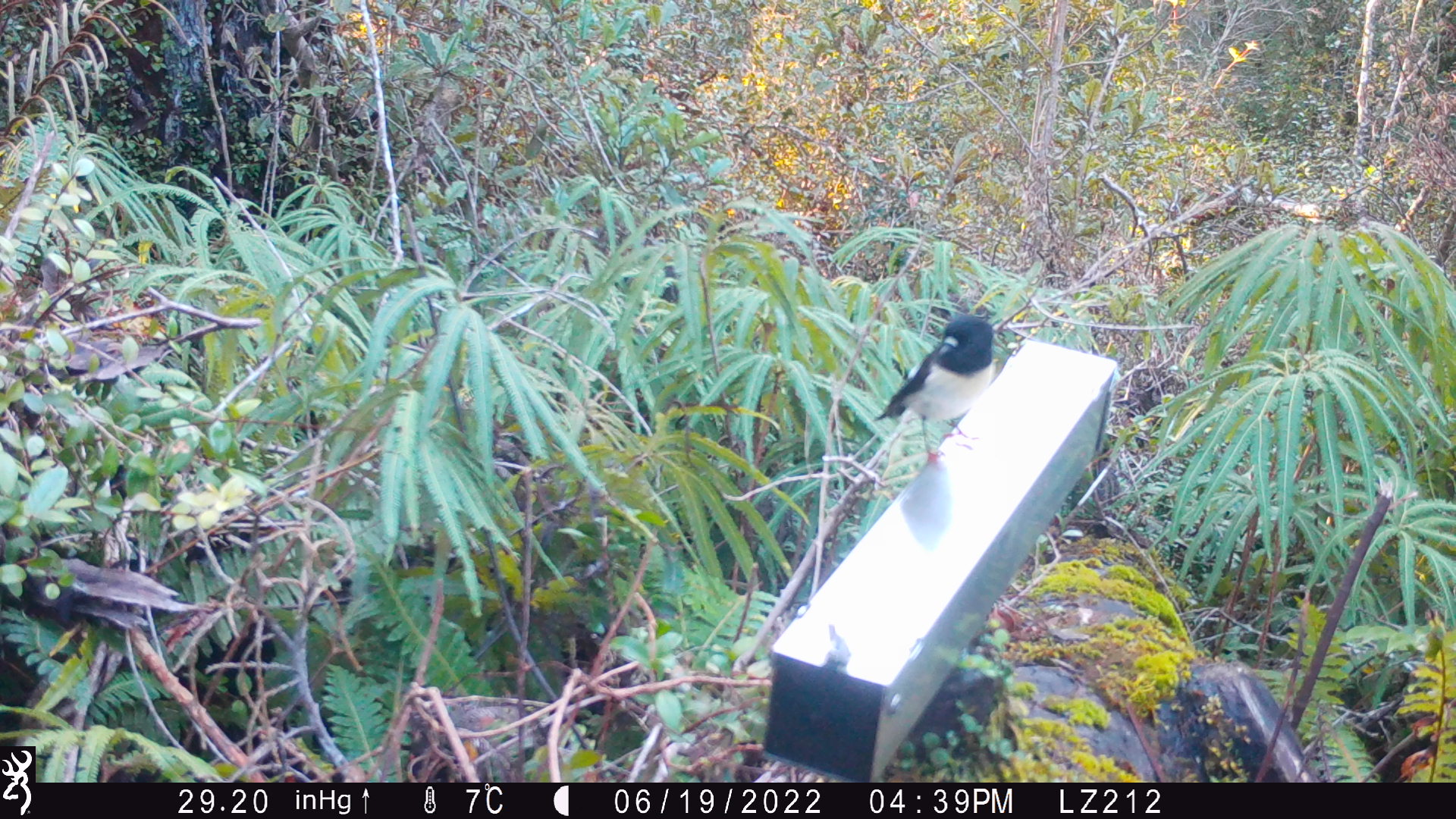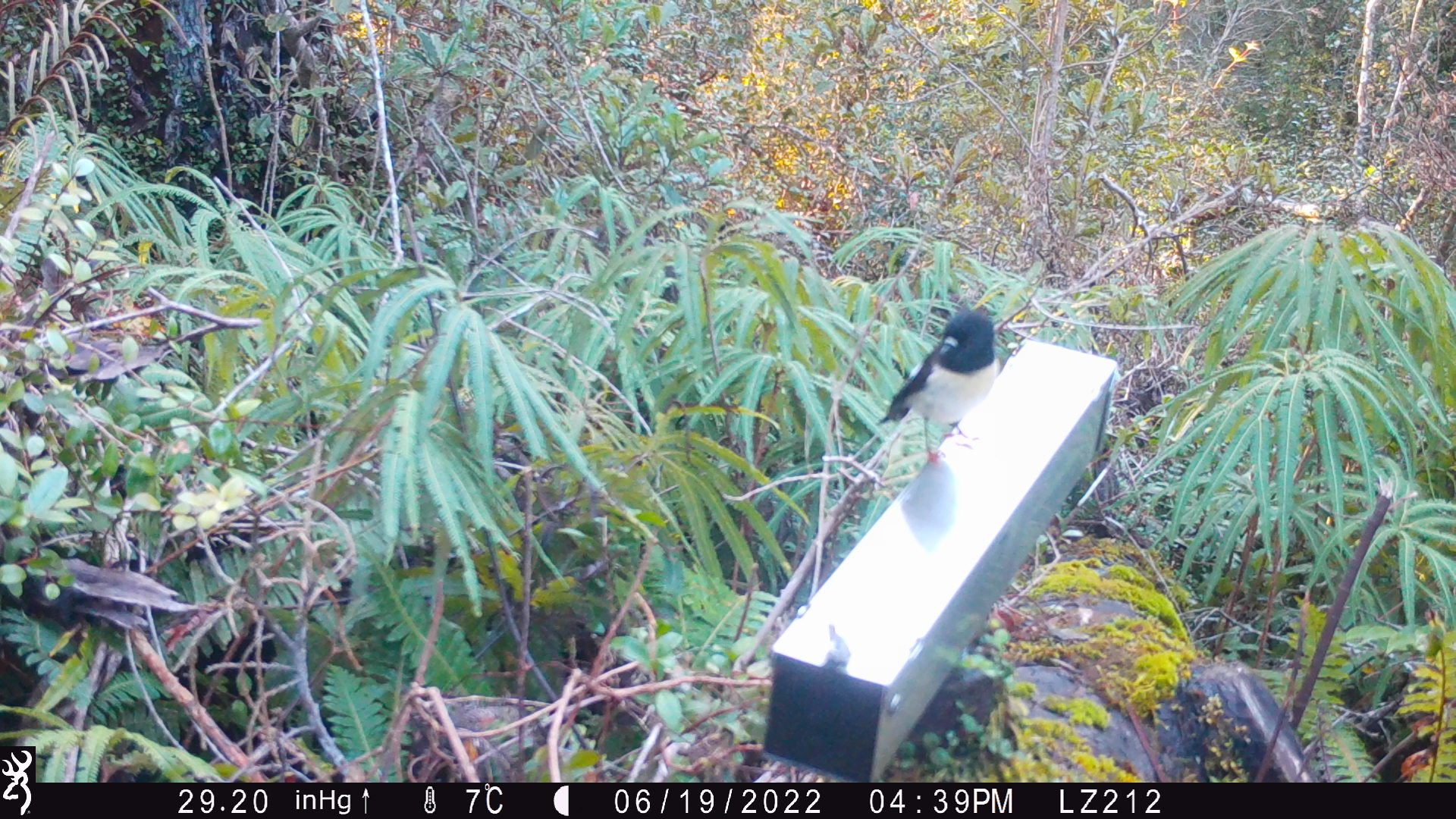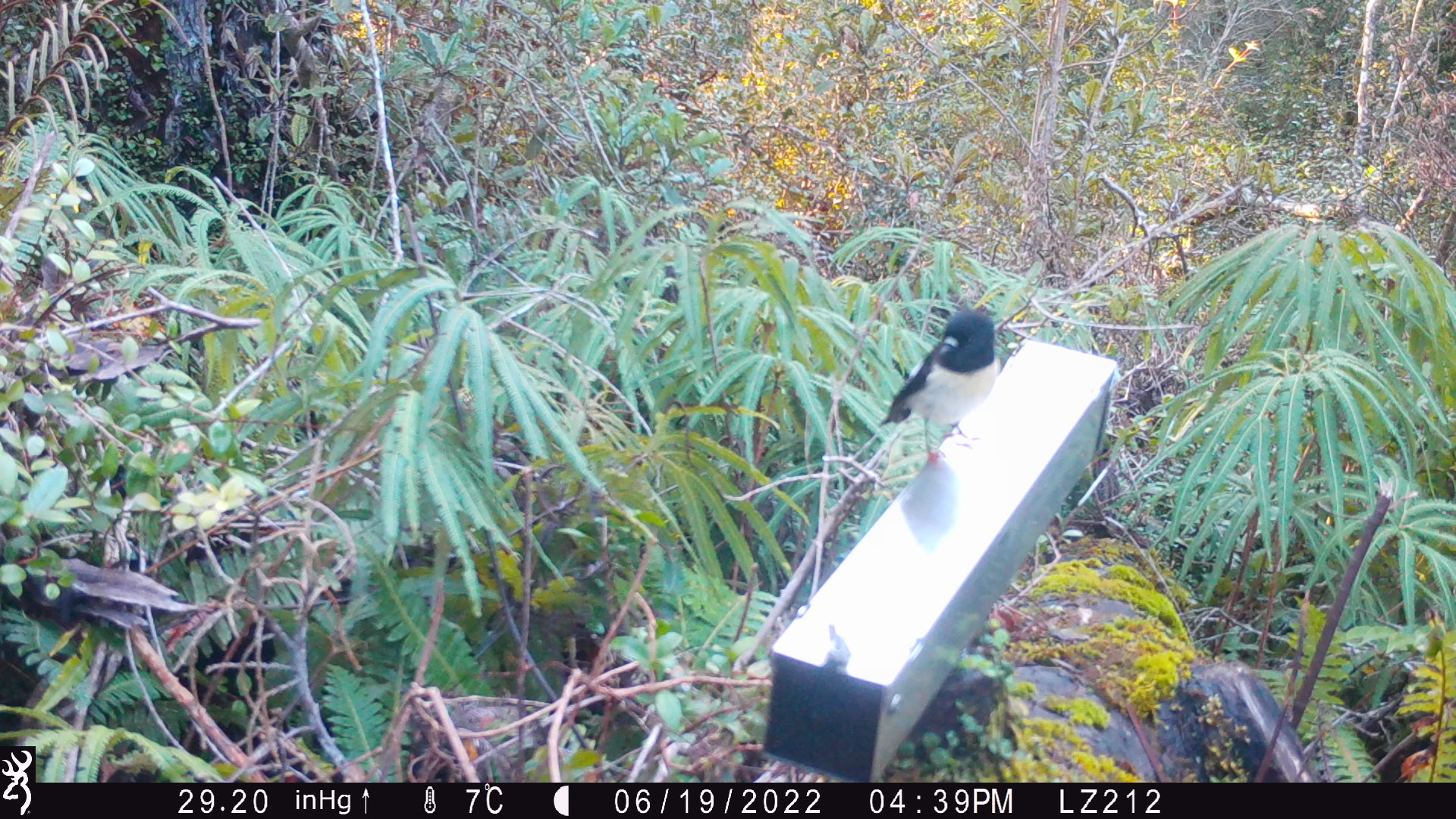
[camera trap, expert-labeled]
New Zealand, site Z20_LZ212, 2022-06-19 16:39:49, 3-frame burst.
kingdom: Animalia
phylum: Chordata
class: Aves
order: Passeriformes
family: Petroicidae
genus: Petroica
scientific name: Petroica macrocephala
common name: tomtit